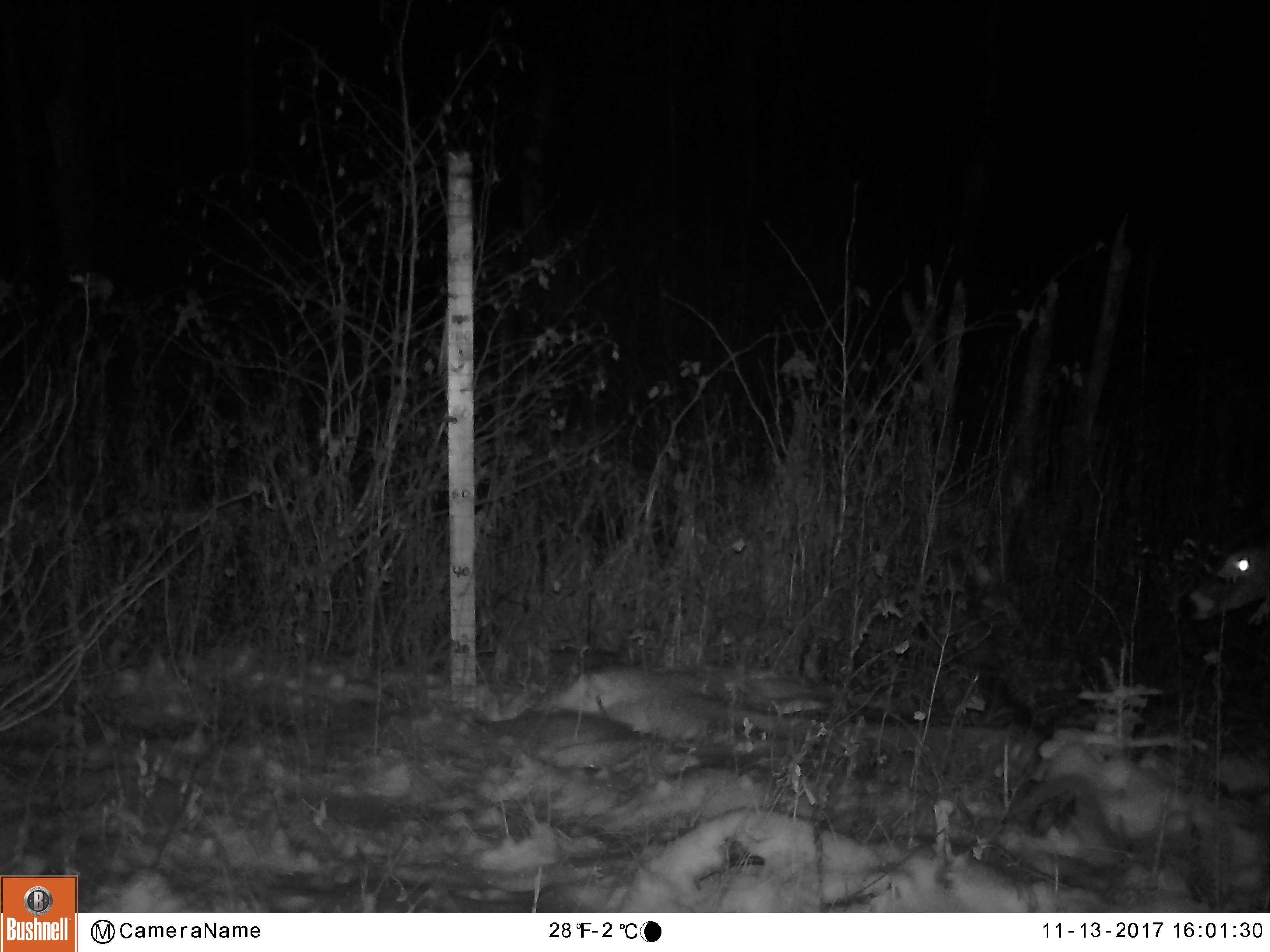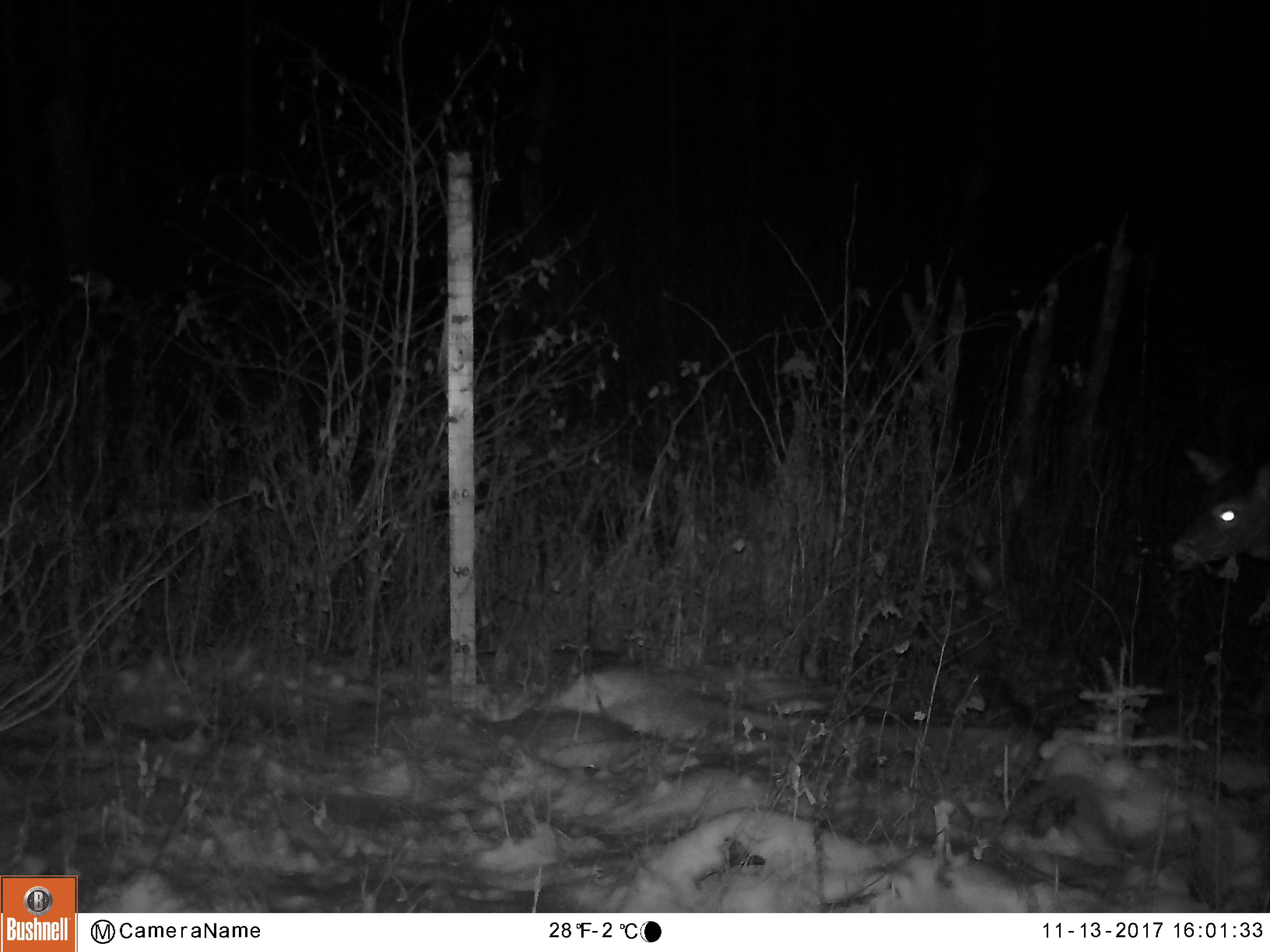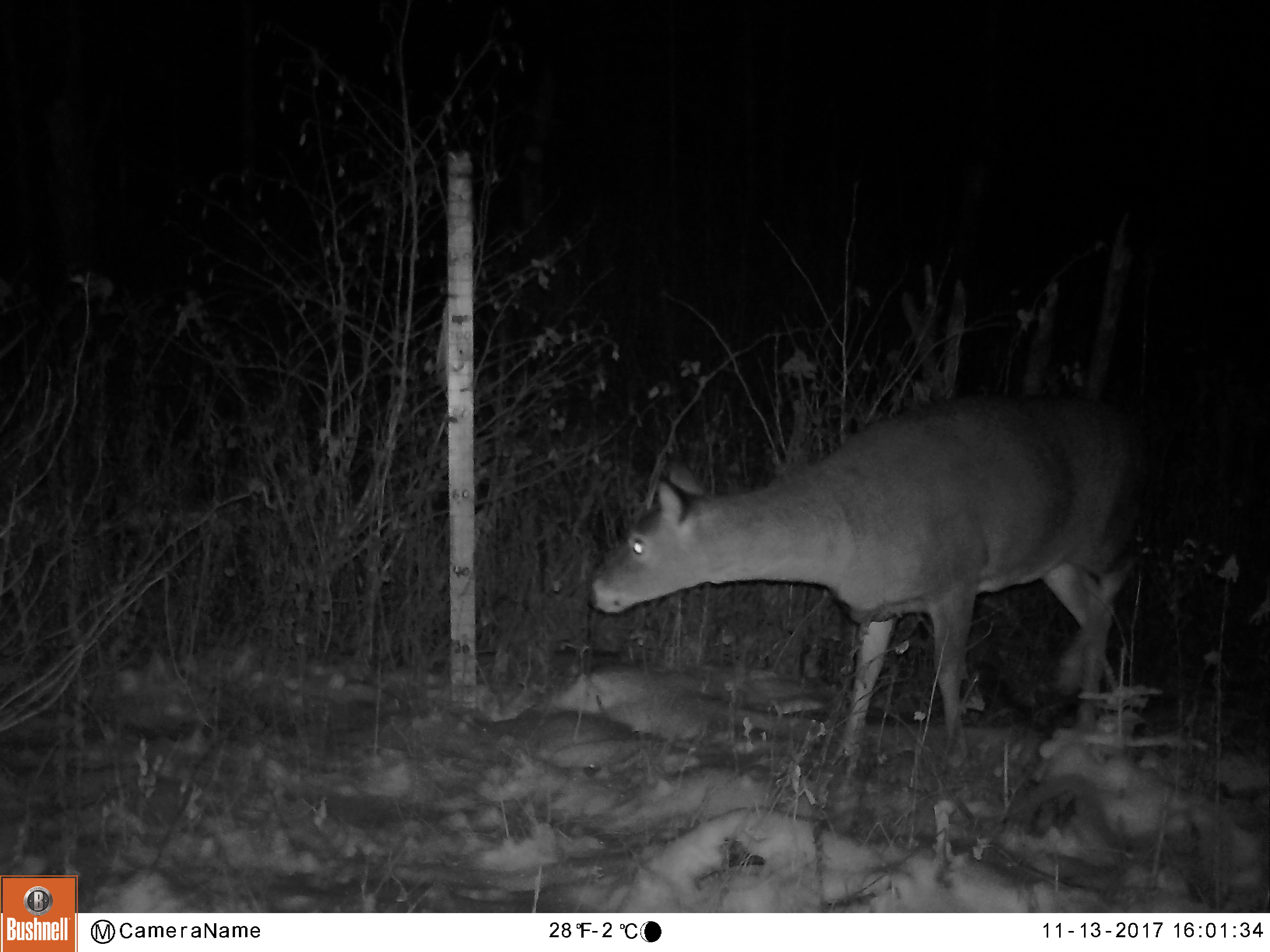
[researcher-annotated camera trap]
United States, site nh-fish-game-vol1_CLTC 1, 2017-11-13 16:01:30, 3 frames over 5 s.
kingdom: Animalia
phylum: Chordata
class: Mammalia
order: Artiodactyla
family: Cervidae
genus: Odocoileus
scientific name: Odocoileus virginianus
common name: white-tailed deer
White-tailed deer (Odocoileus virginianus).